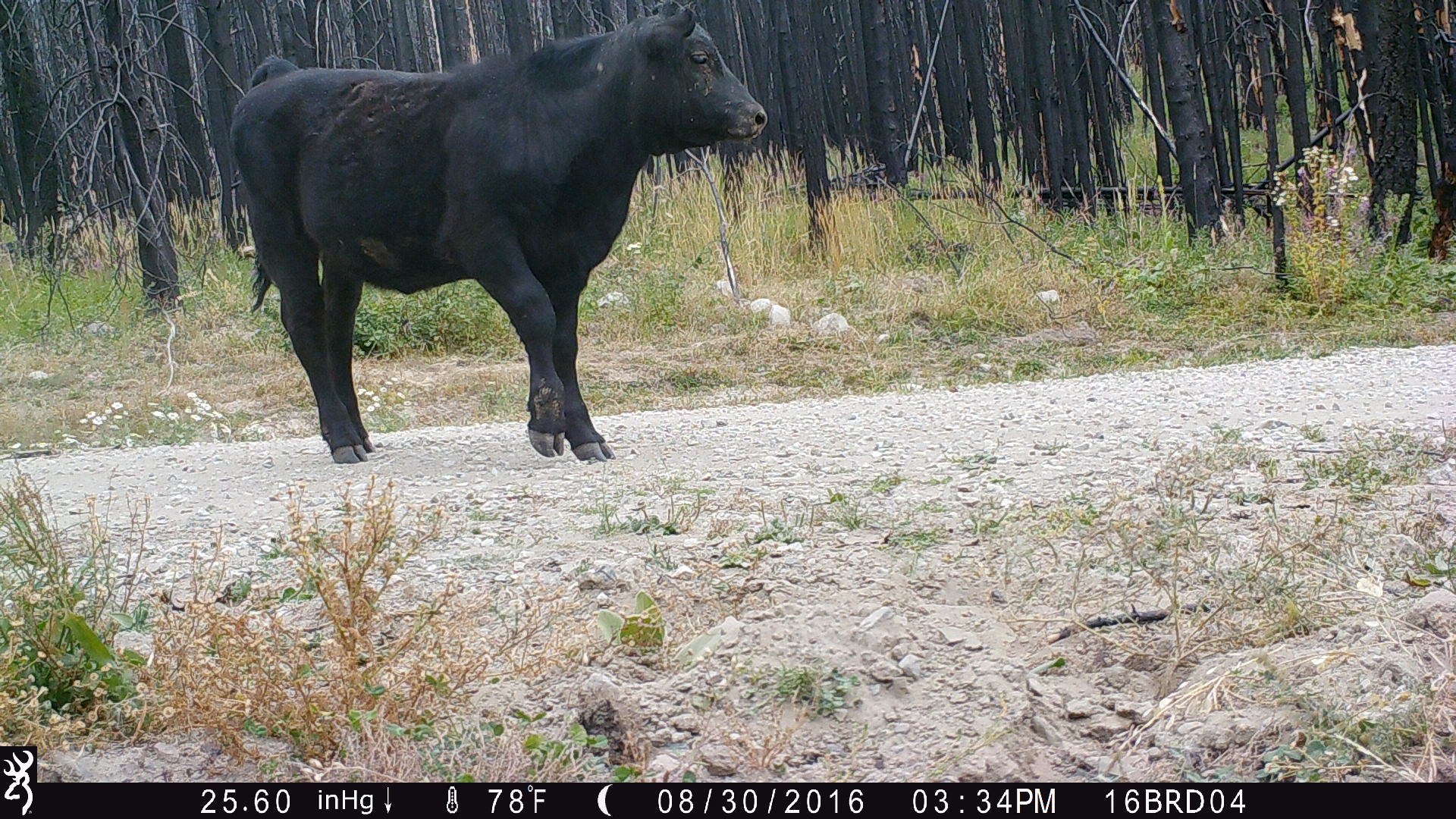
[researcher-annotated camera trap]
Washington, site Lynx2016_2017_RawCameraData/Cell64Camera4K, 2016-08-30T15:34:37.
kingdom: Animalia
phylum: Chordata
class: Mammalia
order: Artiodactyla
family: Bovidae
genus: Bos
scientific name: Bos taurus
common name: domestic cattle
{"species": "domestic cattle (Bos taurus)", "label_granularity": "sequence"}